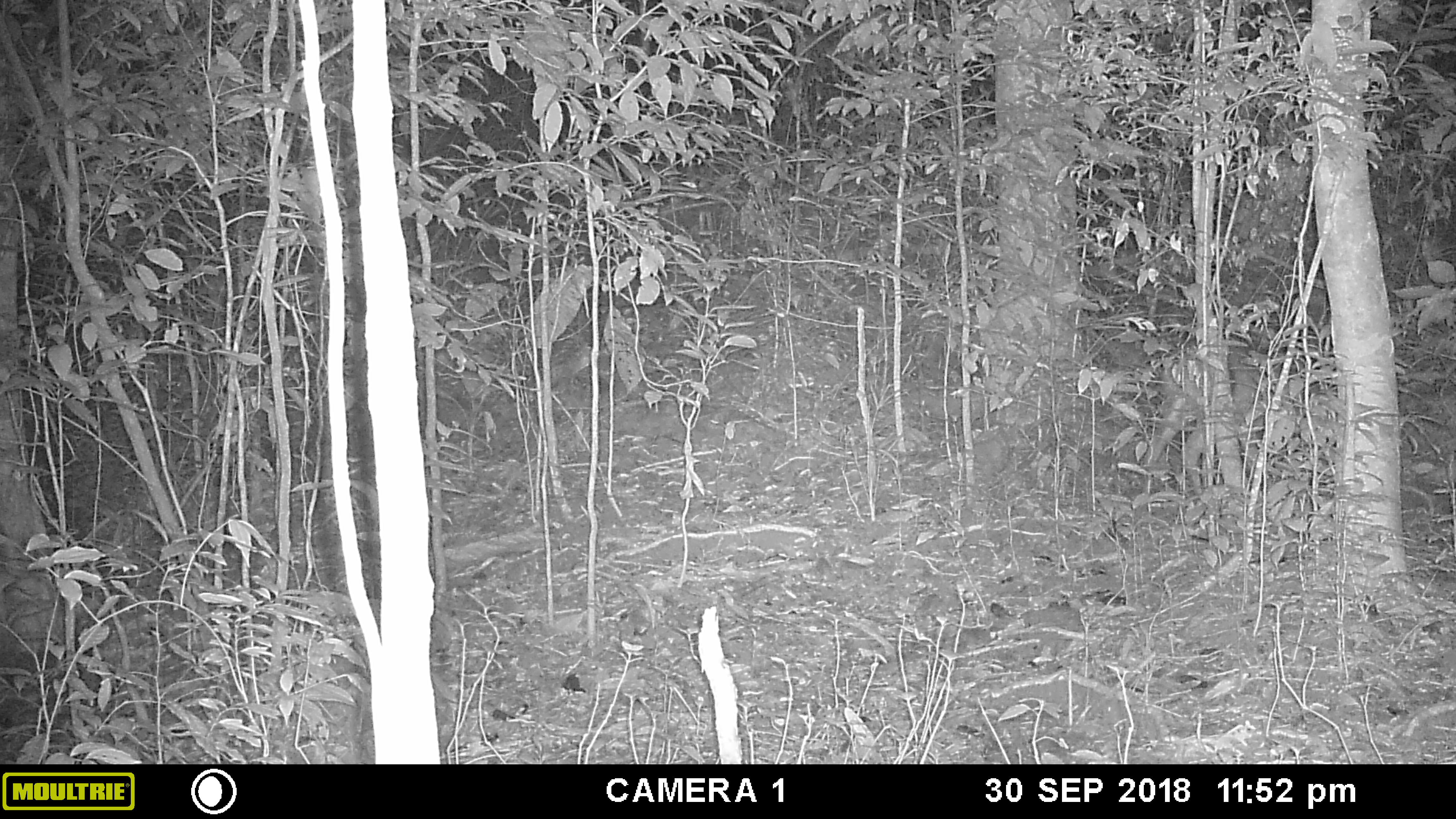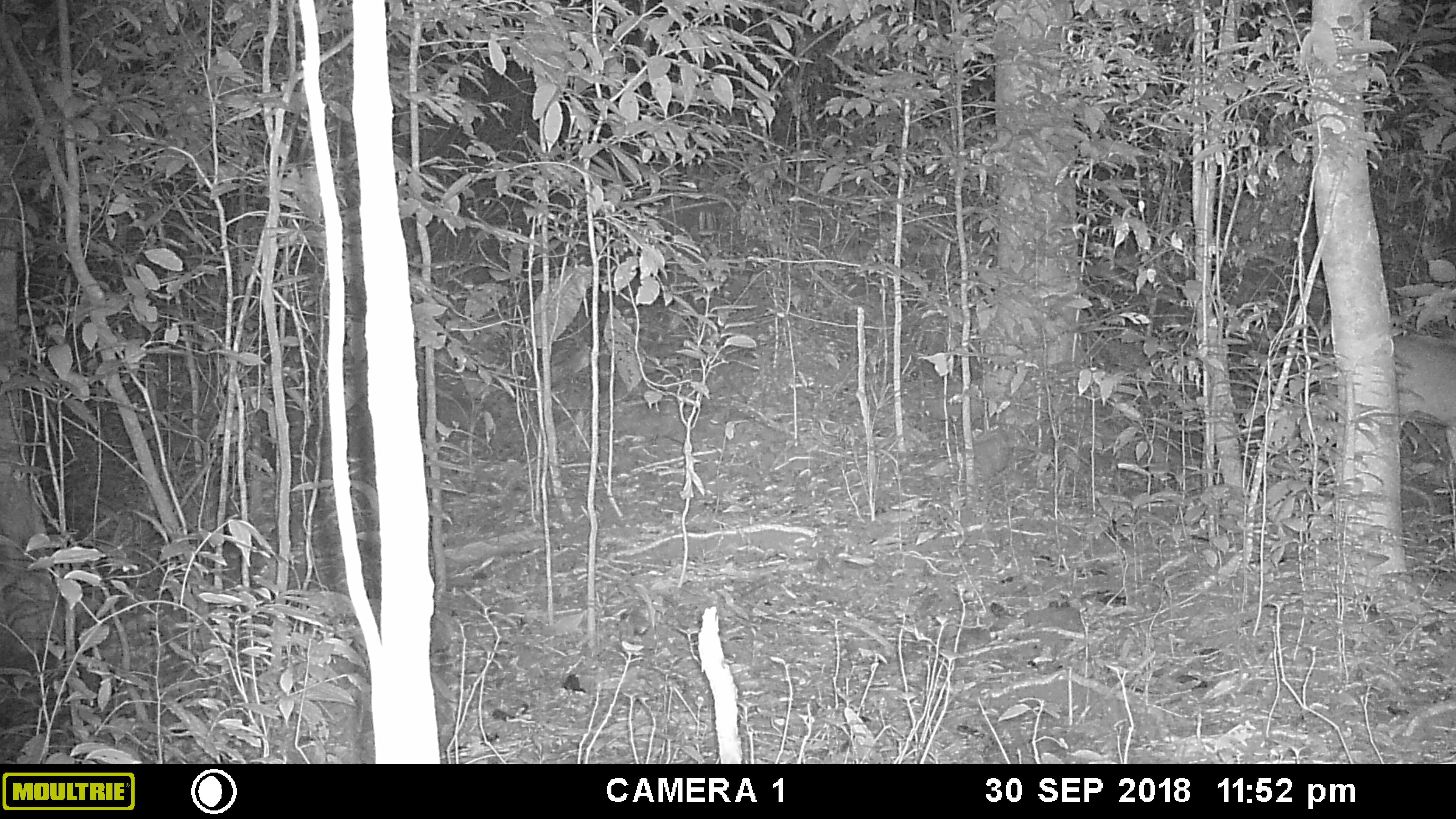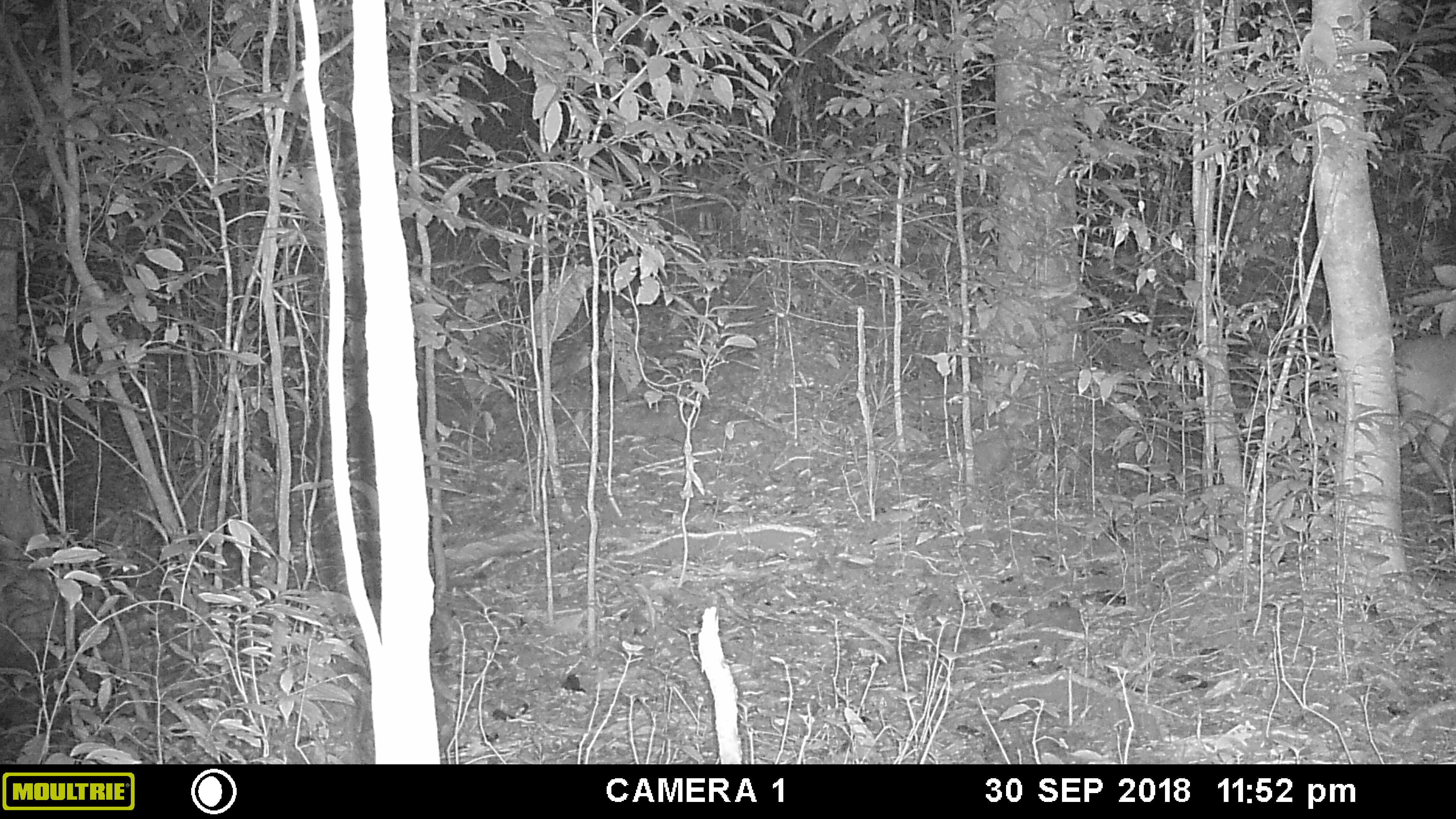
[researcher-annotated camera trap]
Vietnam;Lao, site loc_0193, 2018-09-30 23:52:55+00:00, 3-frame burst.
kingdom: Animalia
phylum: Chordata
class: Mammalia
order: Artiodactyla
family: Cervidae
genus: Muntiacus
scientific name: Muntiacus vuquangensis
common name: large-antlered muntjac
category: large antlered muntjac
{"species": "large antlered muntjac (large-antlered muntjac) (Muntiacus vuquangensis)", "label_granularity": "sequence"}